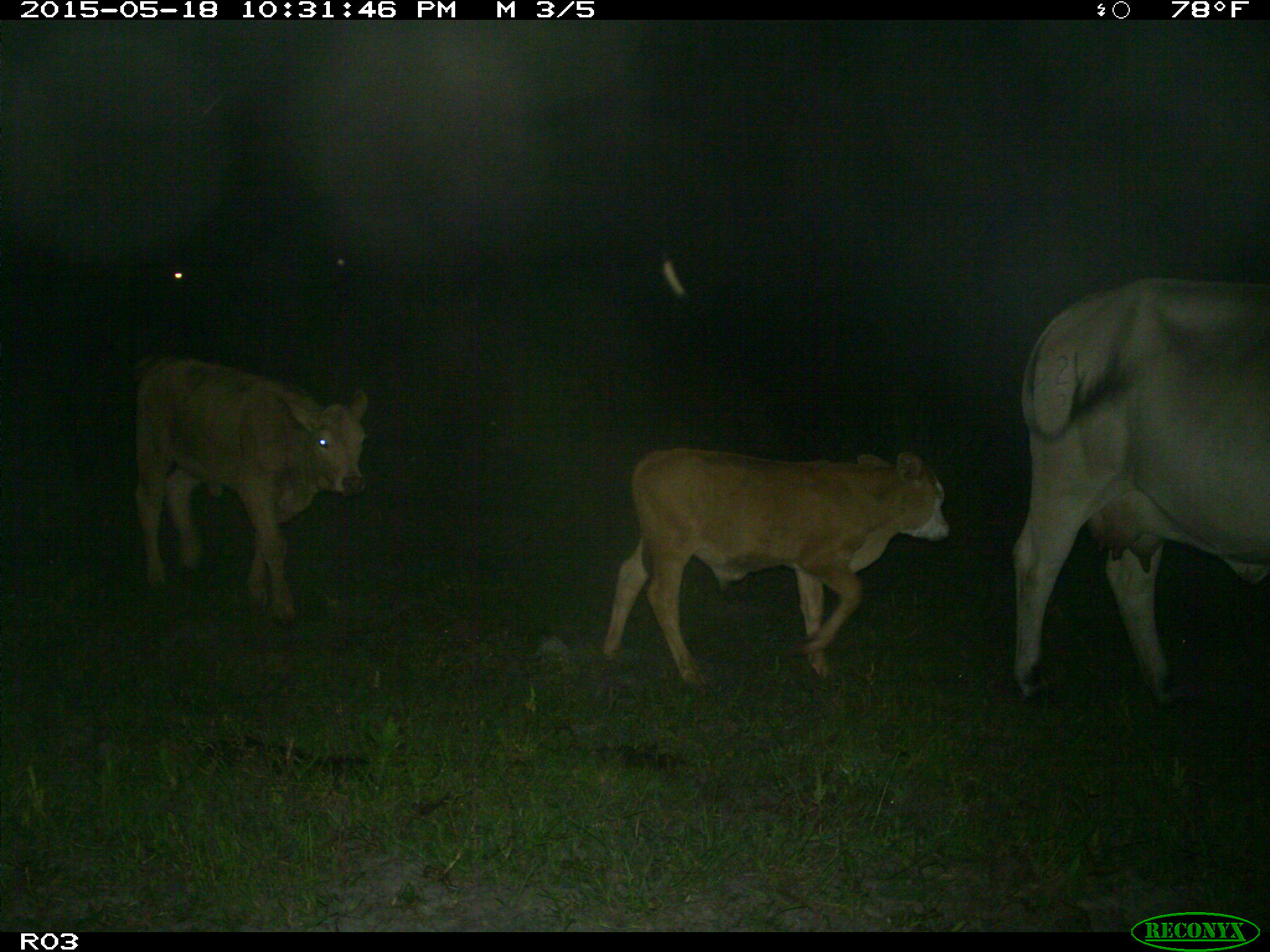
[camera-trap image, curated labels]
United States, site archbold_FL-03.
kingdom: Animalia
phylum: Chordata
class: Mammalia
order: Artiodactyla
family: Bovidae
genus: Bos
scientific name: Bos taurus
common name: domestic cow